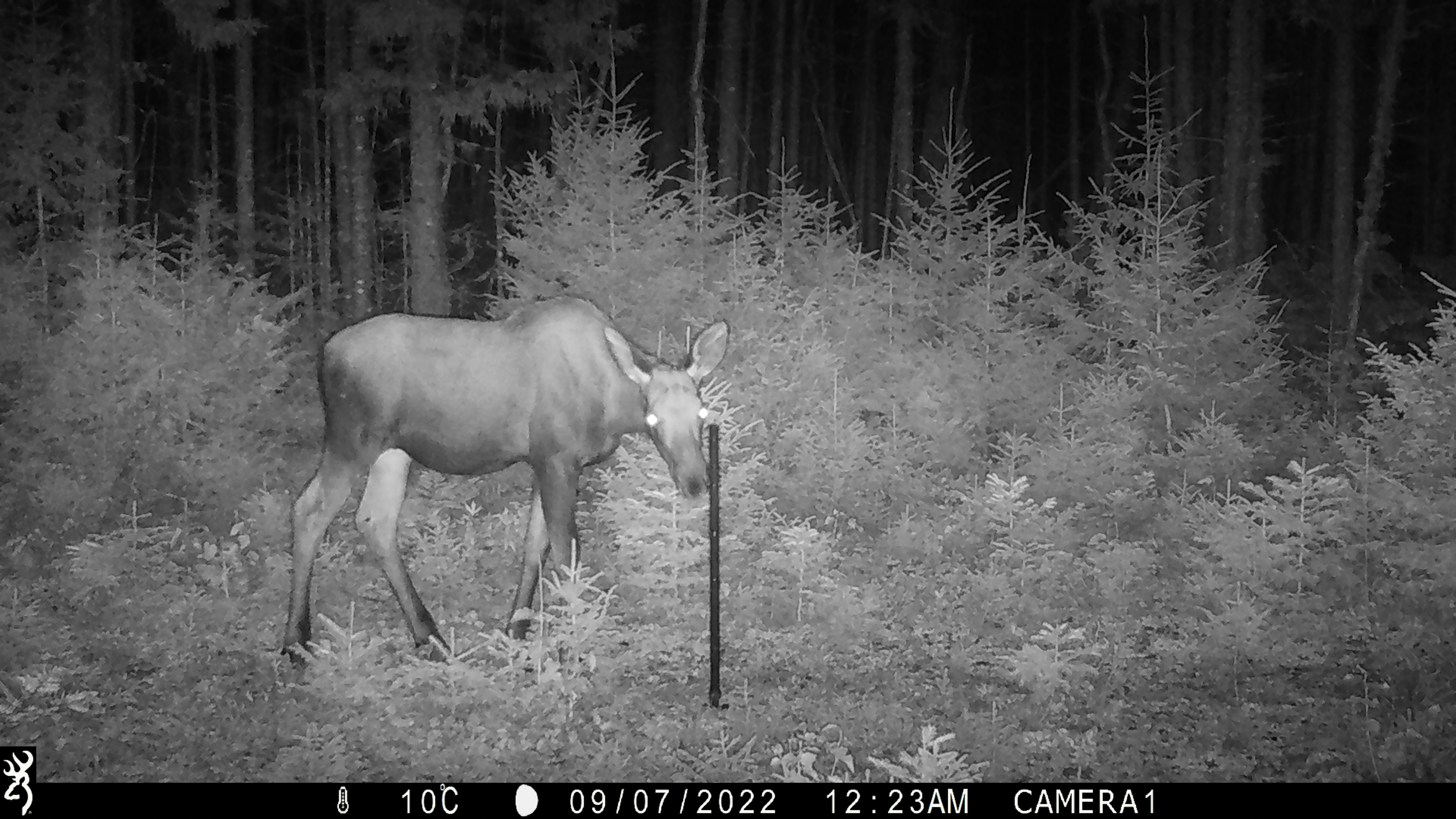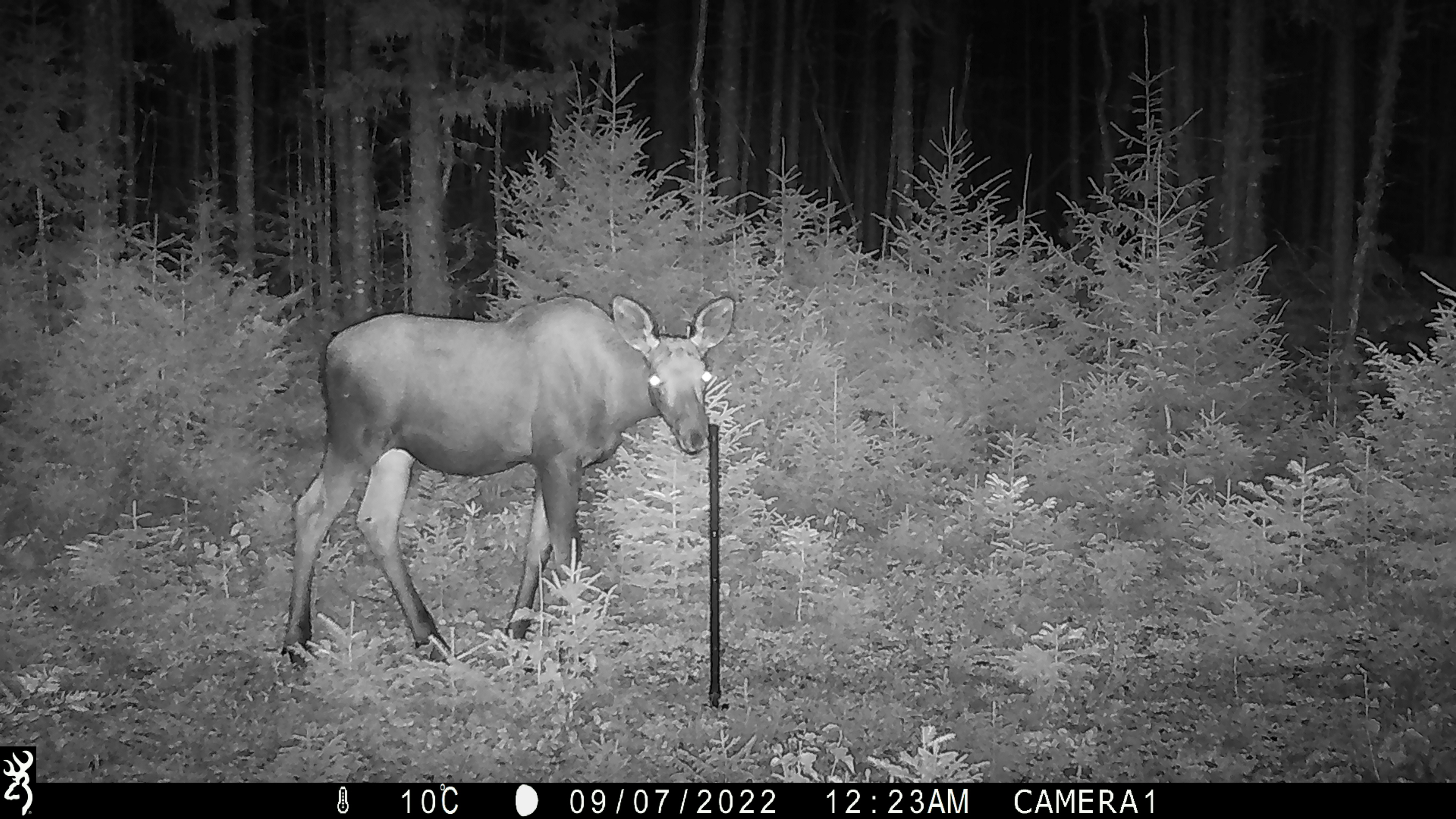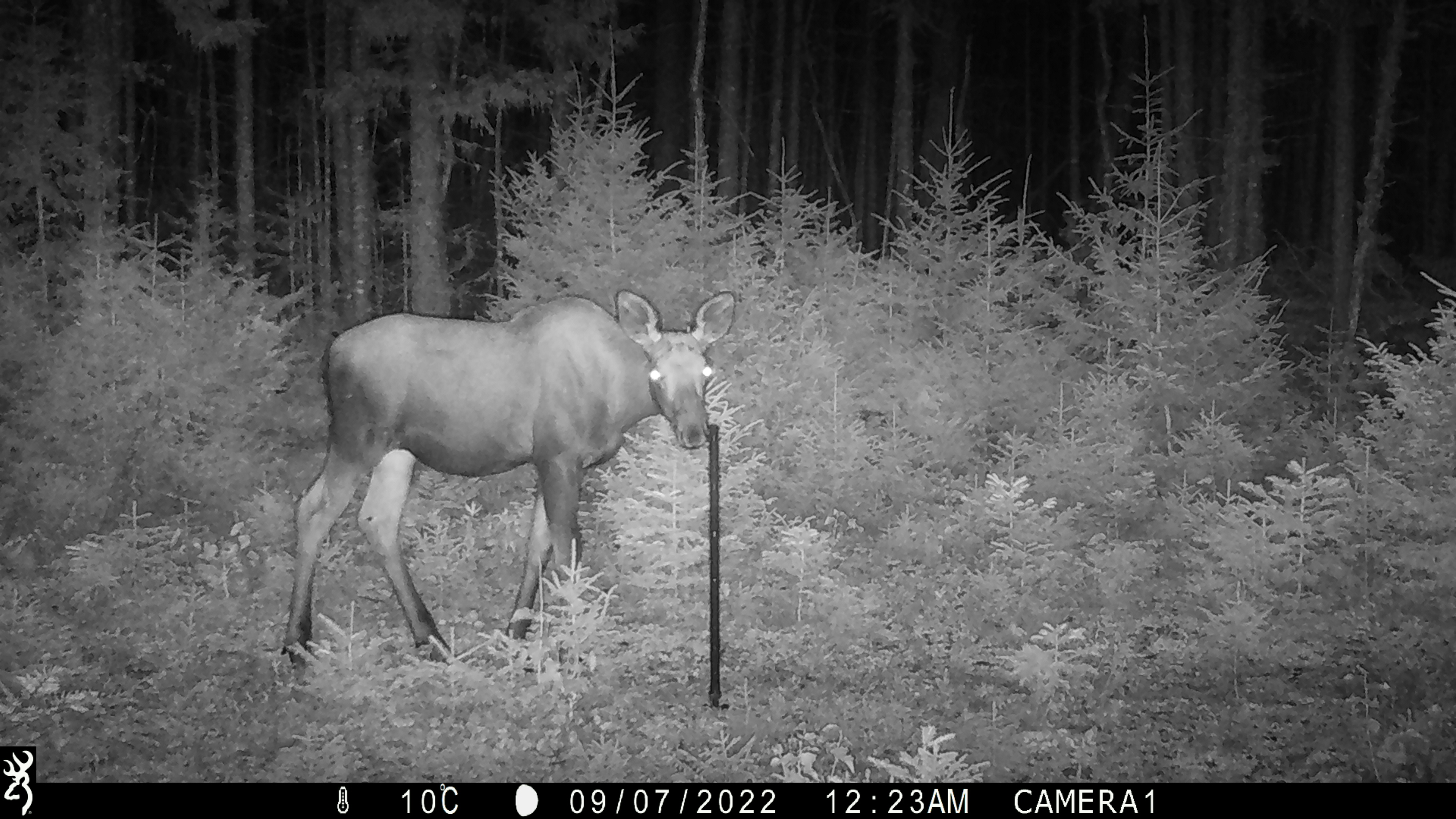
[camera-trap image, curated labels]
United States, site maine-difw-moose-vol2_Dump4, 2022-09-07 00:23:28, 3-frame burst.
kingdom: Animalia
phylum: Chordata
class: Mammalia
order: Artiodactyla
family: Cervidae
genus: Alces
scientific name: Alces alces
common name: moose